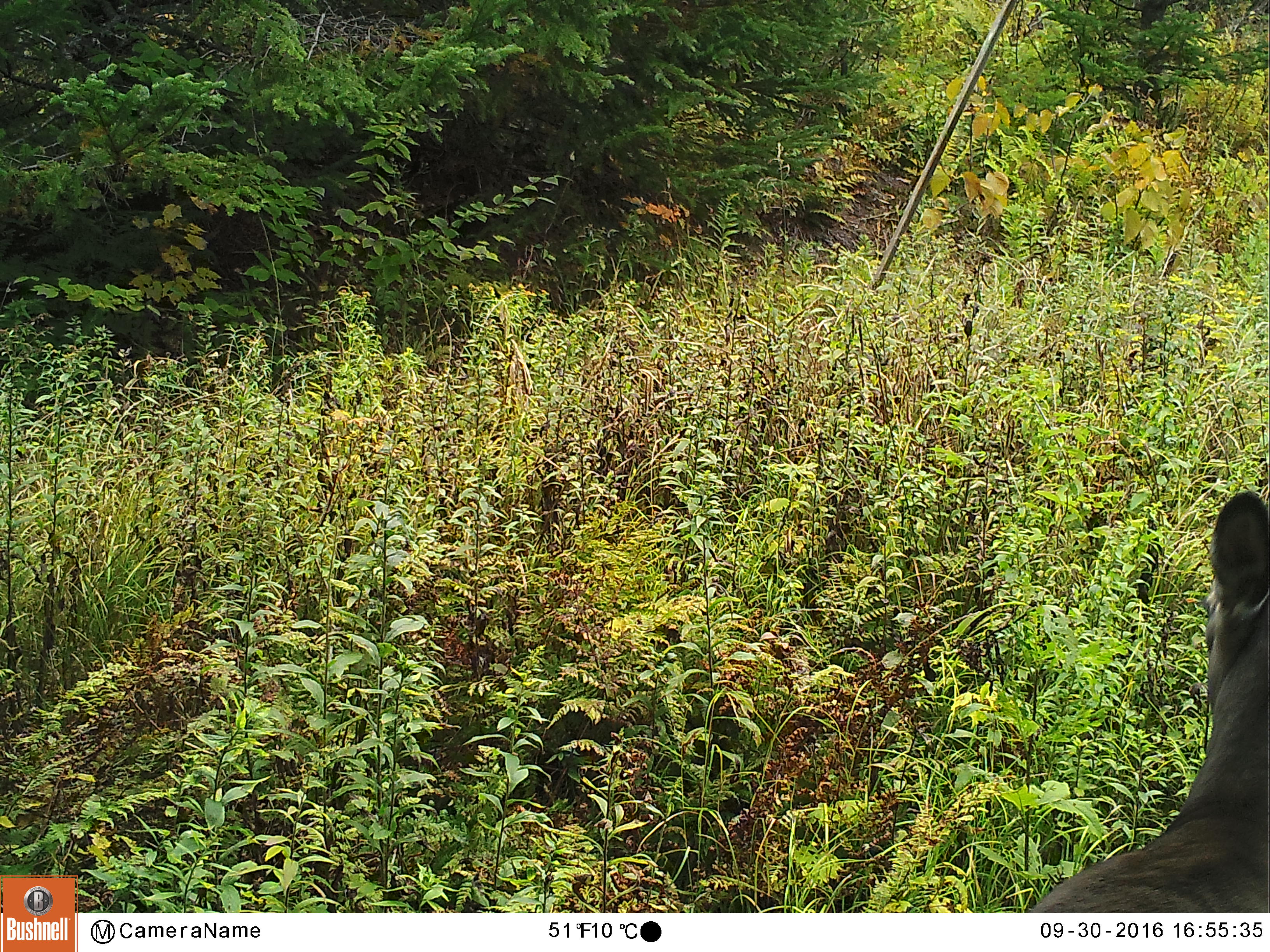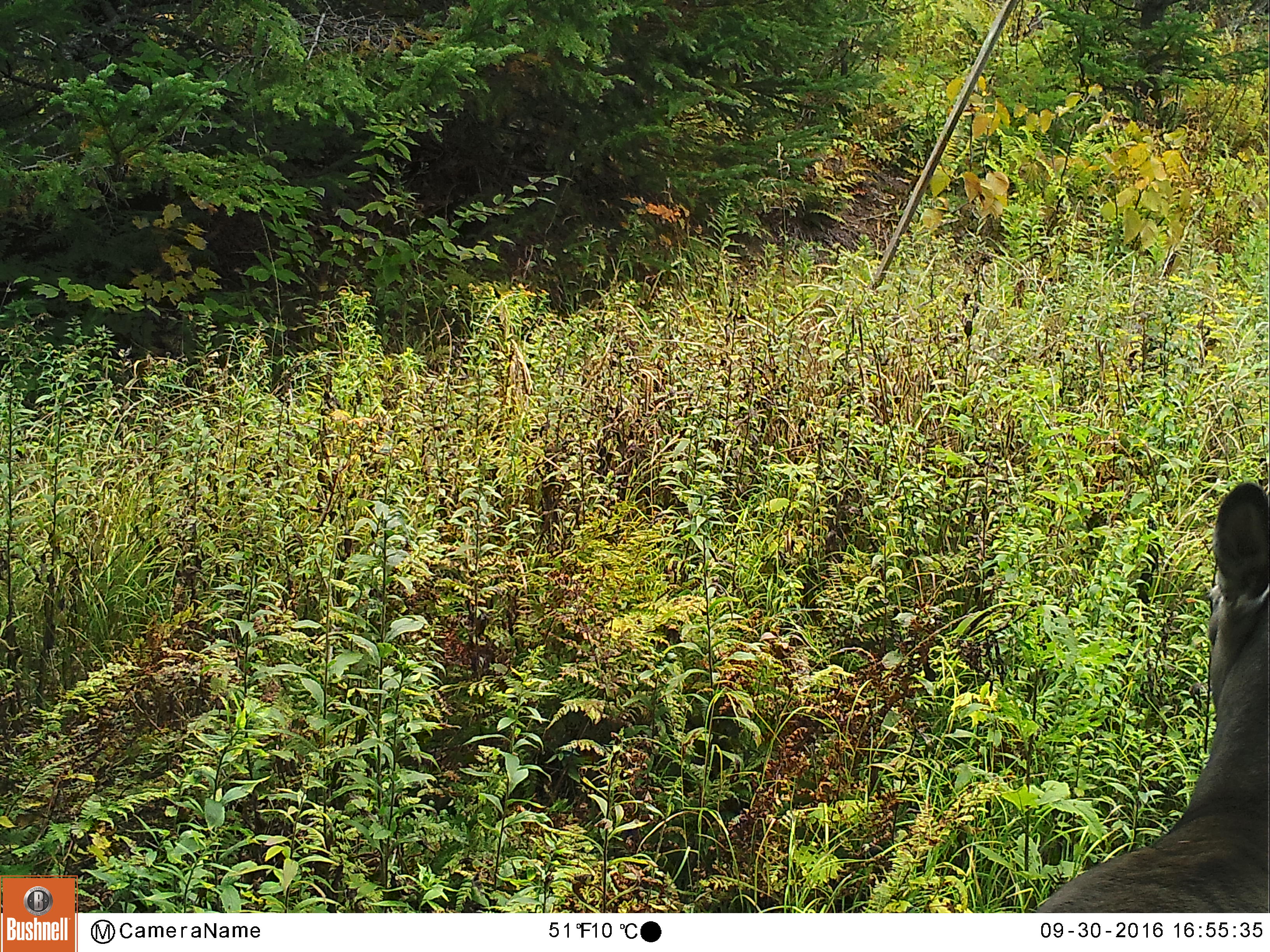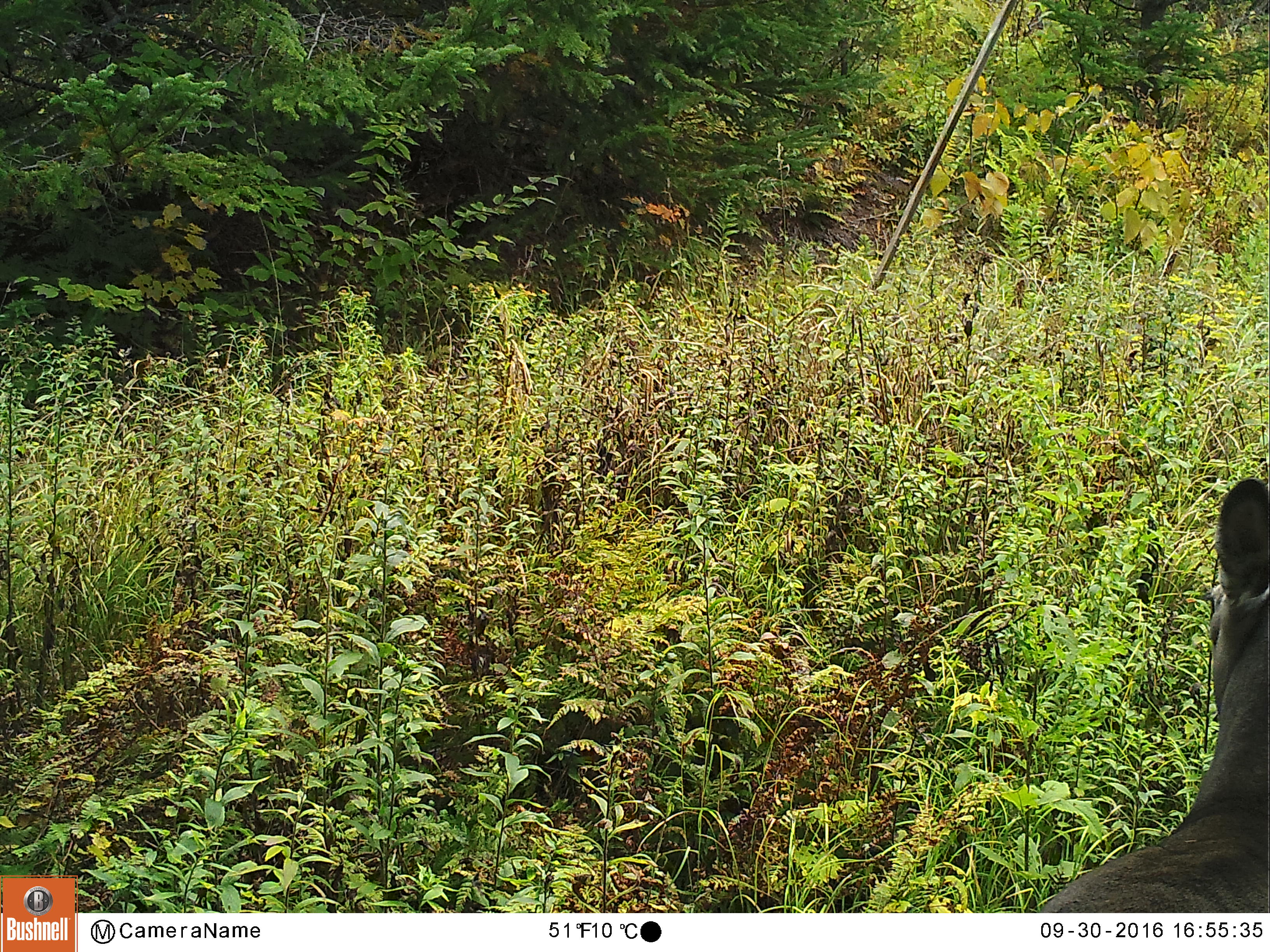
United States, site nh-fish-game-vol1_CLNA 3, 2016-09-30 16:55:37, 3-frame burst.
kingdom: Animalia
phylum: Chordata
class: Mammalia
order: Artiodactyla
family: Cervidae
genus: Odocoileus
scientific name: Odocoileus virginianus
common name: white-tailed deer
White-tailed deer (Odocoileus virginianus).